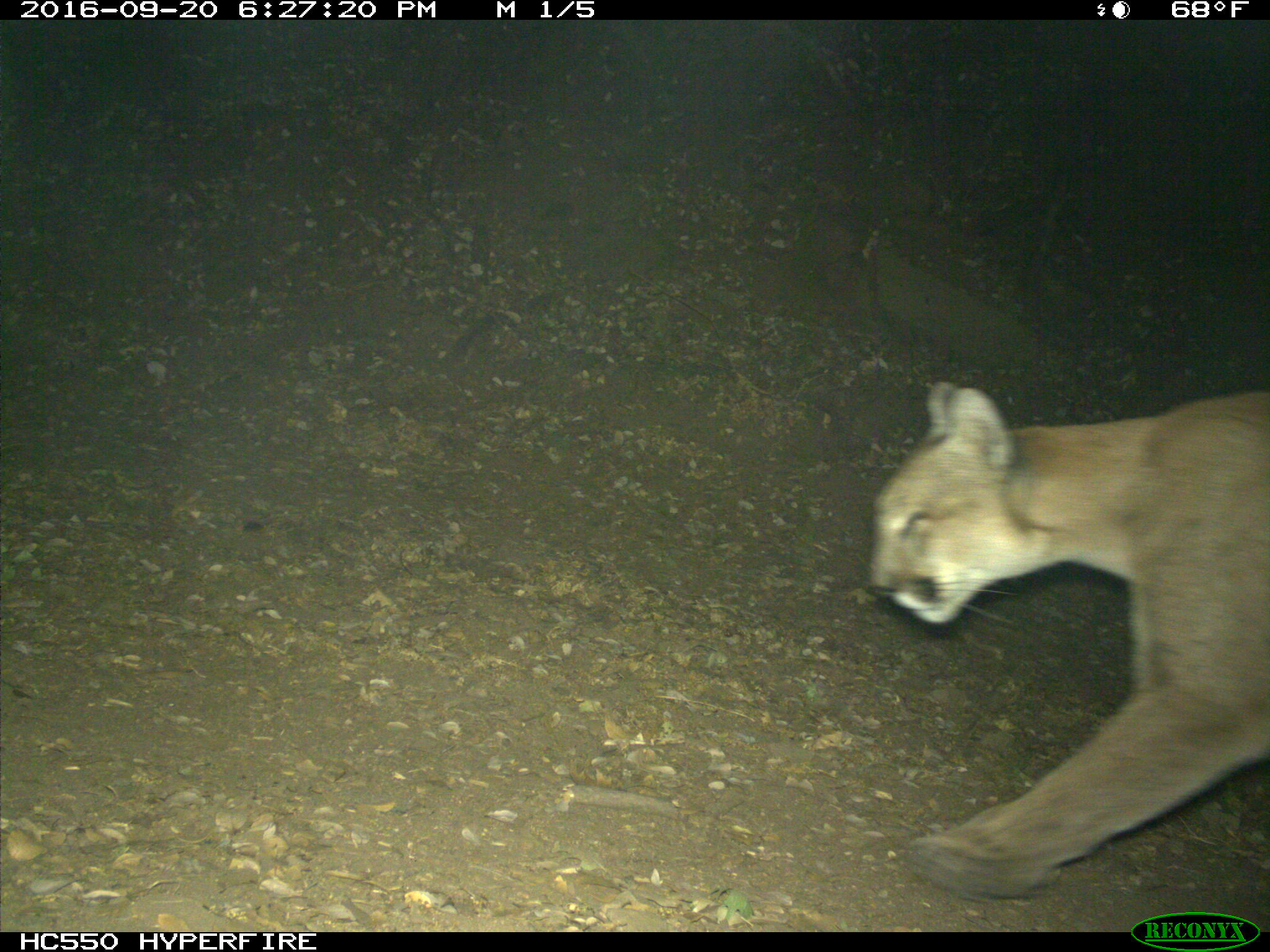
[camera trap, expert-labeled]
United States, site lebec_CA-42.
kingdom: Animalia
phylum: Chordata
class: Mammalia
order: Carnivora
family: Felidae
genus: Puma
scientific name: Puma concolor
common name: mountain lion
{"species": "Puma concolor (mountain lion)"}